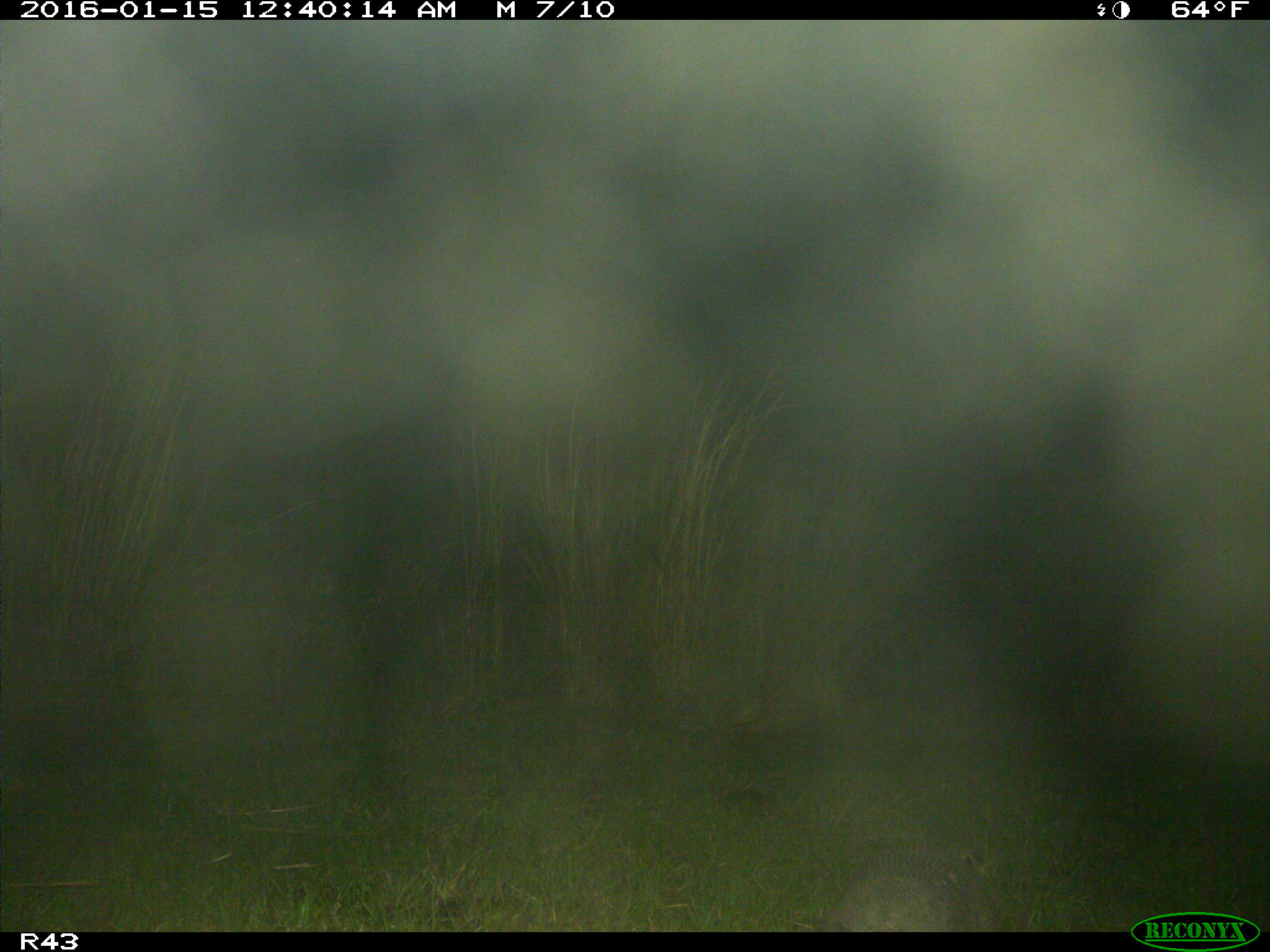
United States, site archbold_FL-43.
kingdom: Animalia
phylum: Chordata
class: Mammalia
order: Cingulata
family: Dasypodidae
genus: Dasypus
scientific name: Dasypus novemcinctus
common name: nine-banded armadillo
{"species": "Dasypus novemcinctus (nine-banded armadillo)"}